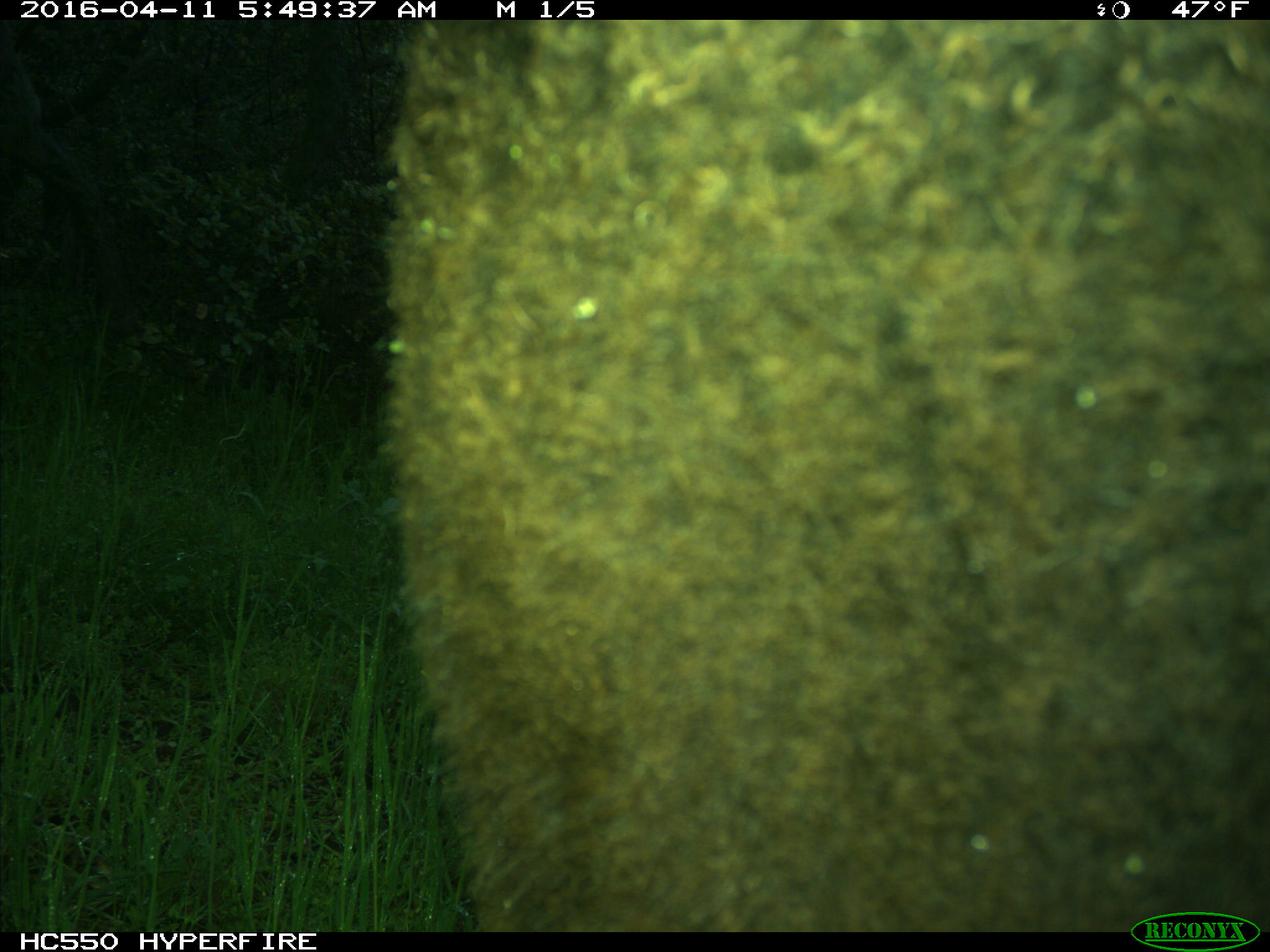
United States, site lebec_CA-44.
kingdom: Animalia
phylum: Chordata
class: Mammalia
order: Artiodactyla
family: Bovidae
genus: Bos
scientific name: Bos taurus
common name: domestic cow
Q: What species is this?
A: Bos taurus (domestic cow).